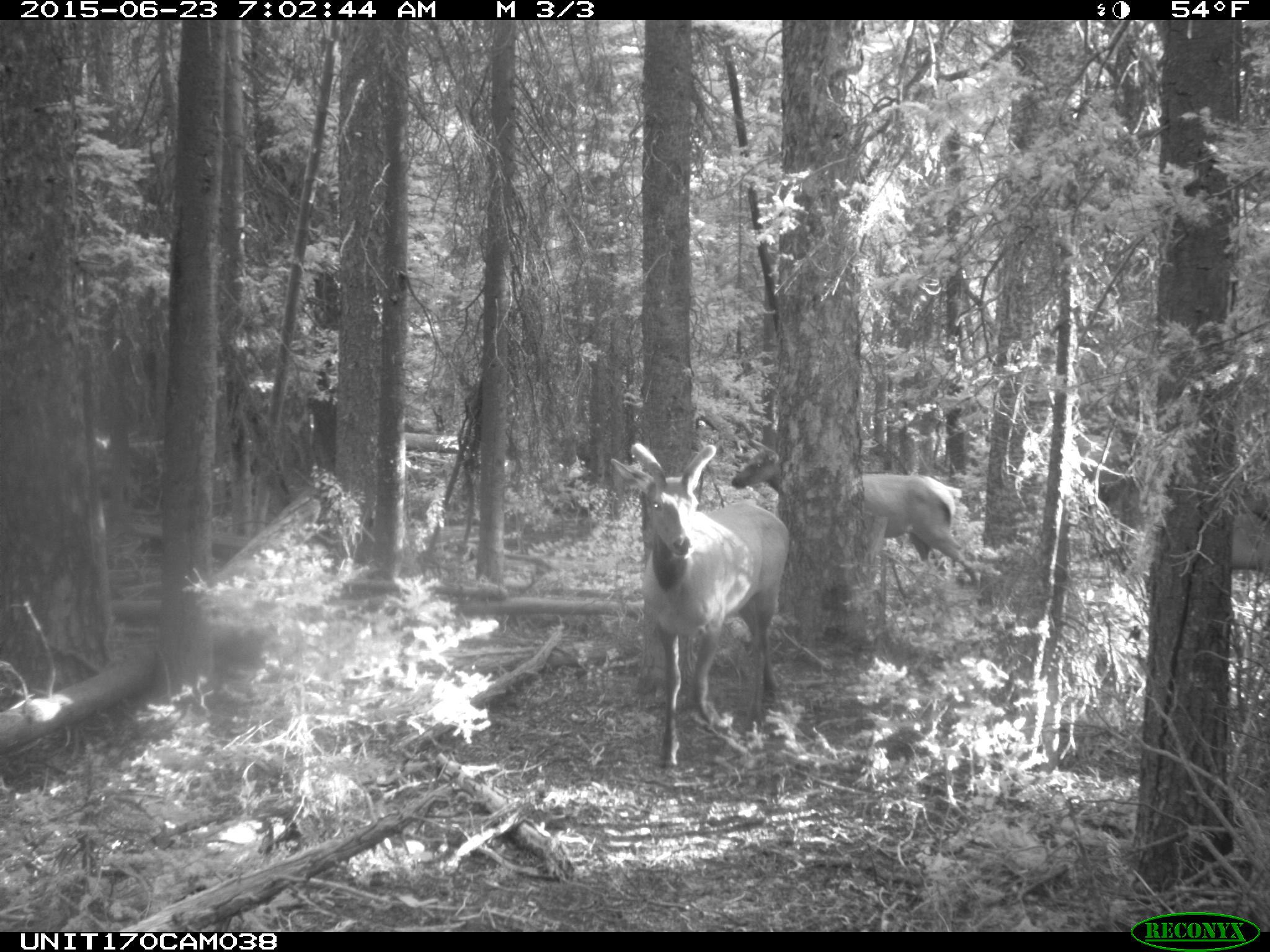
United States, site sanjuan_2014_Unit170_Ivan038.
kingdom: Animalia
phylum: Chordata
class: Mammalia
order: Artiodactyla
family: Cervidae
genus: Cervus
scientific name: Cervus elaphus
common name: red deer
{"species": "Cervus elaphus (red deer)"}